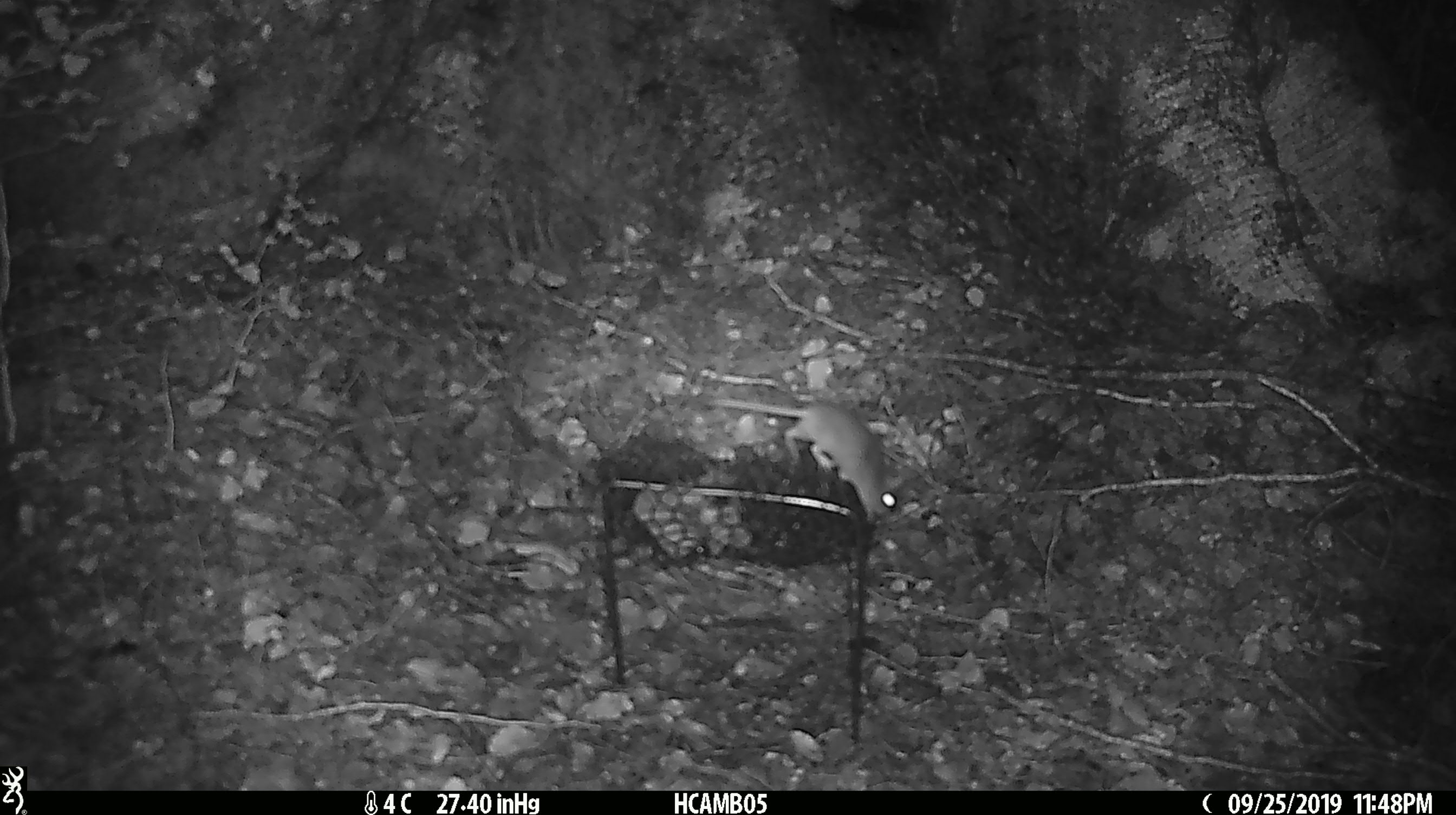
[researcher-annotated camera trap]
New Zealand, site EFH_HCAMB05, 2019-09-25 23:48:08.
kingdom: Animalia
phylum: Chordata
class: Mammalia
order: Rodentia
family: Muridae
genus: Mus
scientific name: Mus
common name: mouse